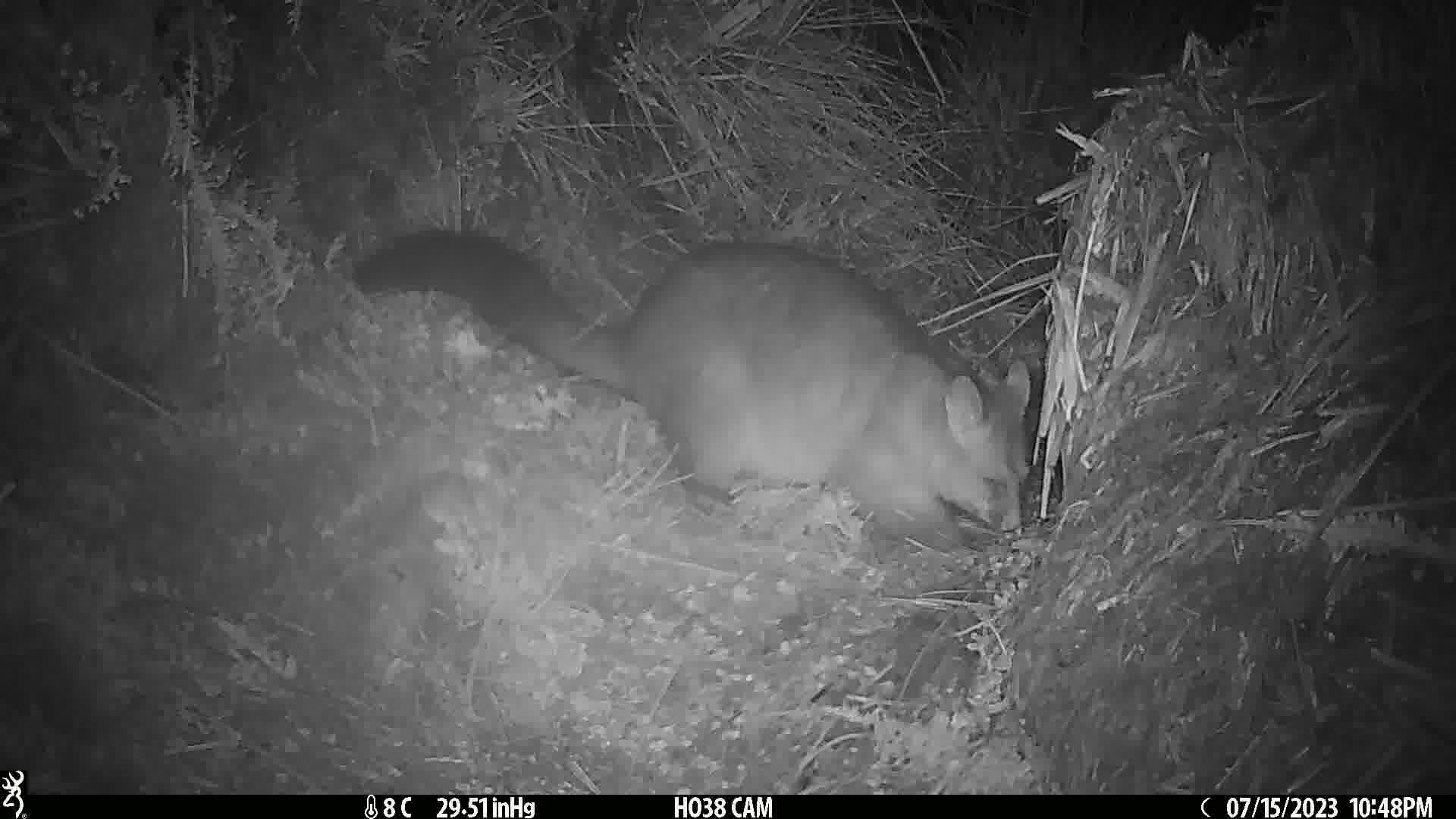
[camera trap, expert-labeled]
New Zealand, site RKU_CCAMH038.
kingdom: Animalia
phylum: Chordata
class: Mammalia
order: Diprotodontia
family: Phalangeridae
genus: Trichosurus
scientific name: Trichosurus vulpecula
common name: common brushtail possum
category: possum